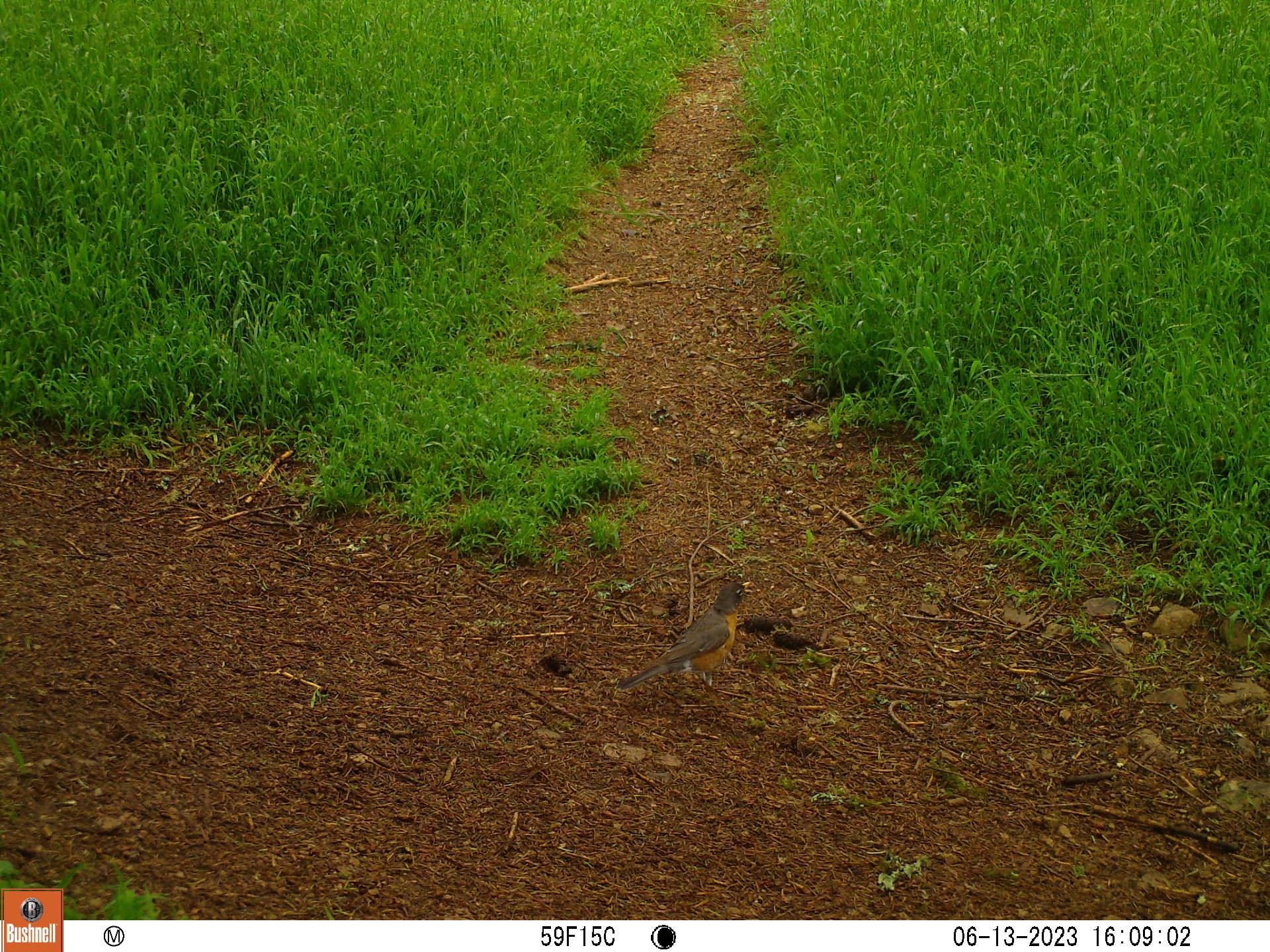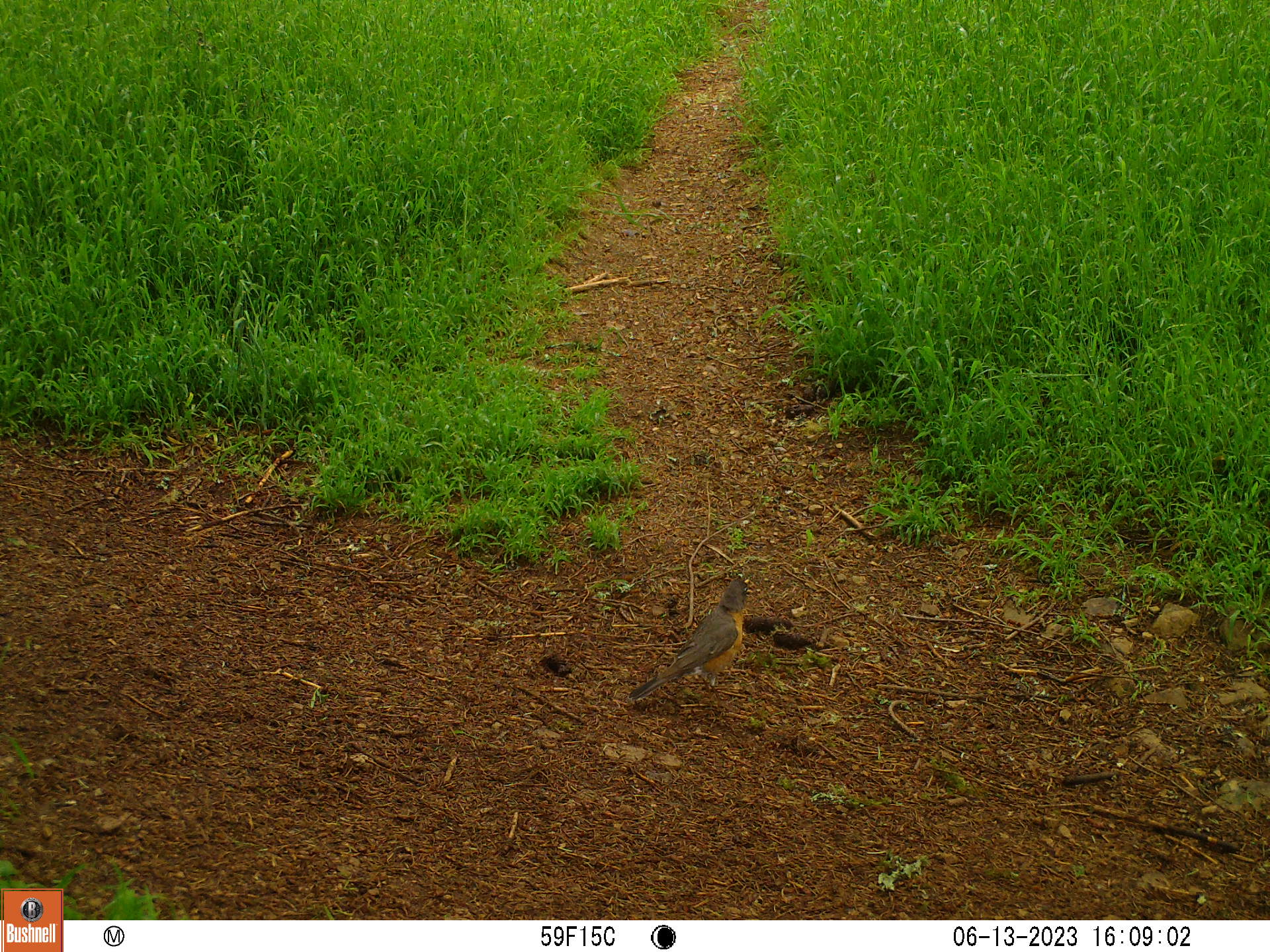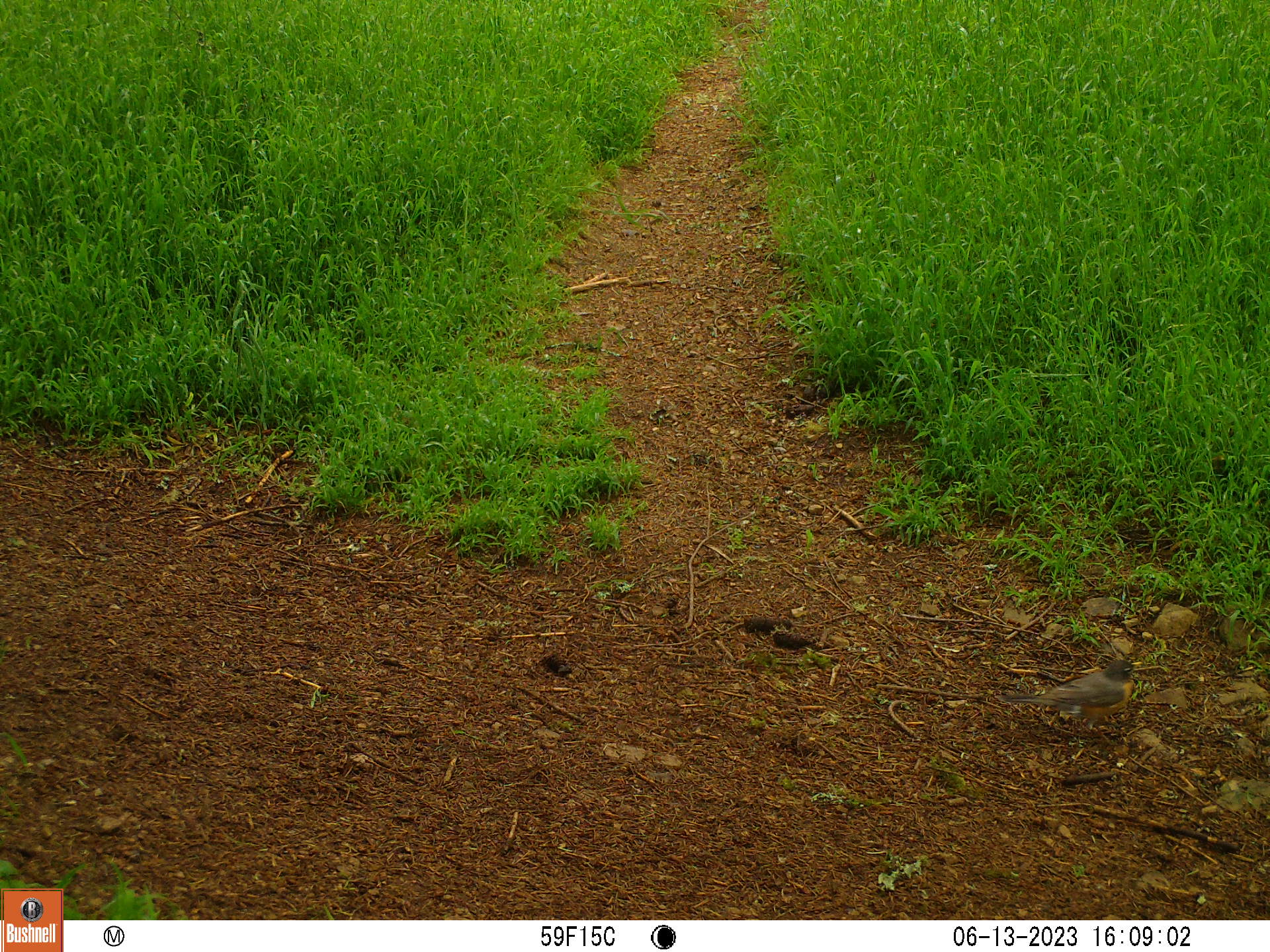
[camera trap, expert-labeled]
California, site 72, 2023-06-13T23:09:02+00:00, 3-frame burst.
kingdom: Animalia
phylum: Chordata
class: Aves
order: Passeriformes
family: Turdidae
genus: Turdus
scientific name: Turdus migratorius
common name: american robin